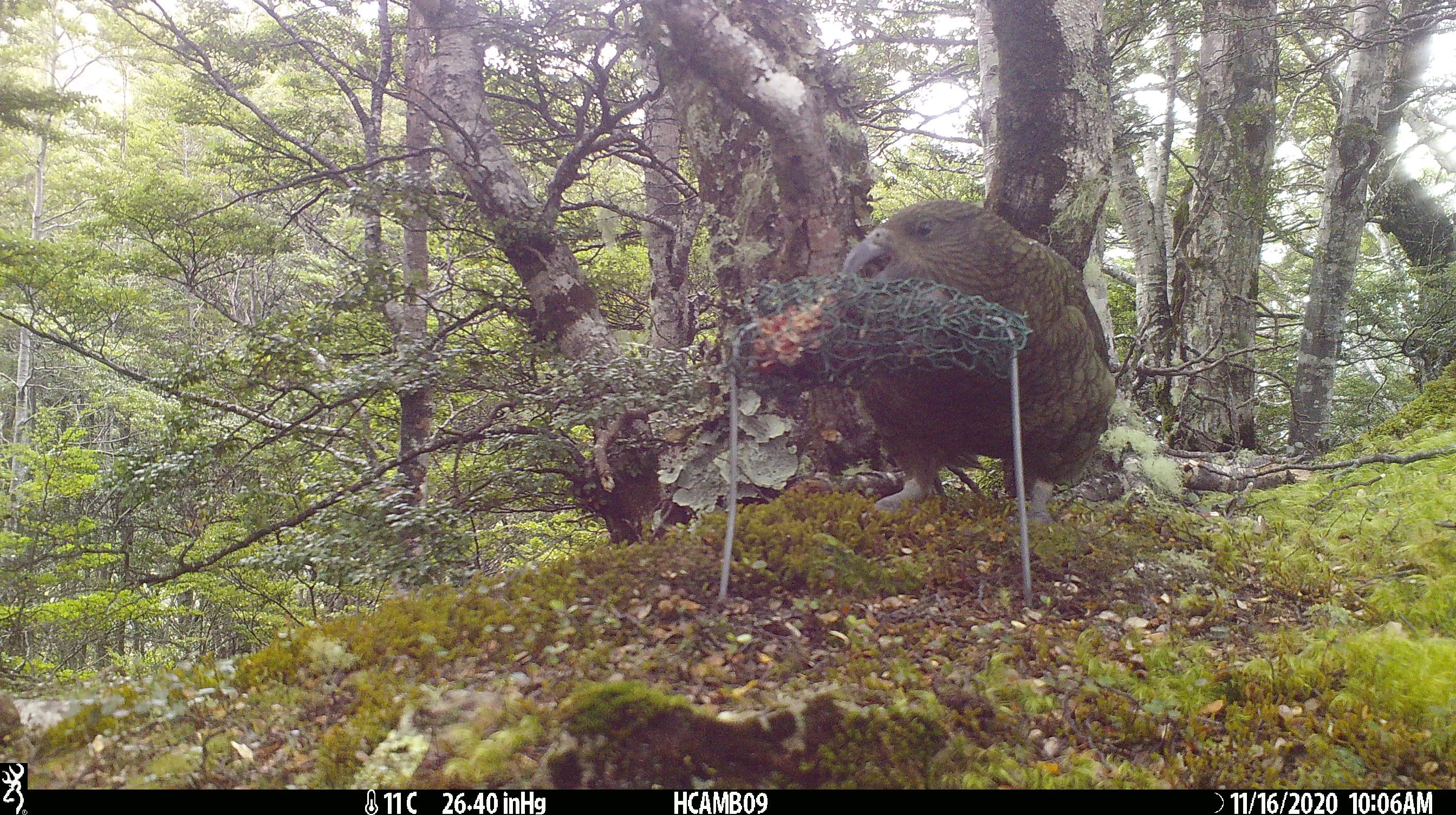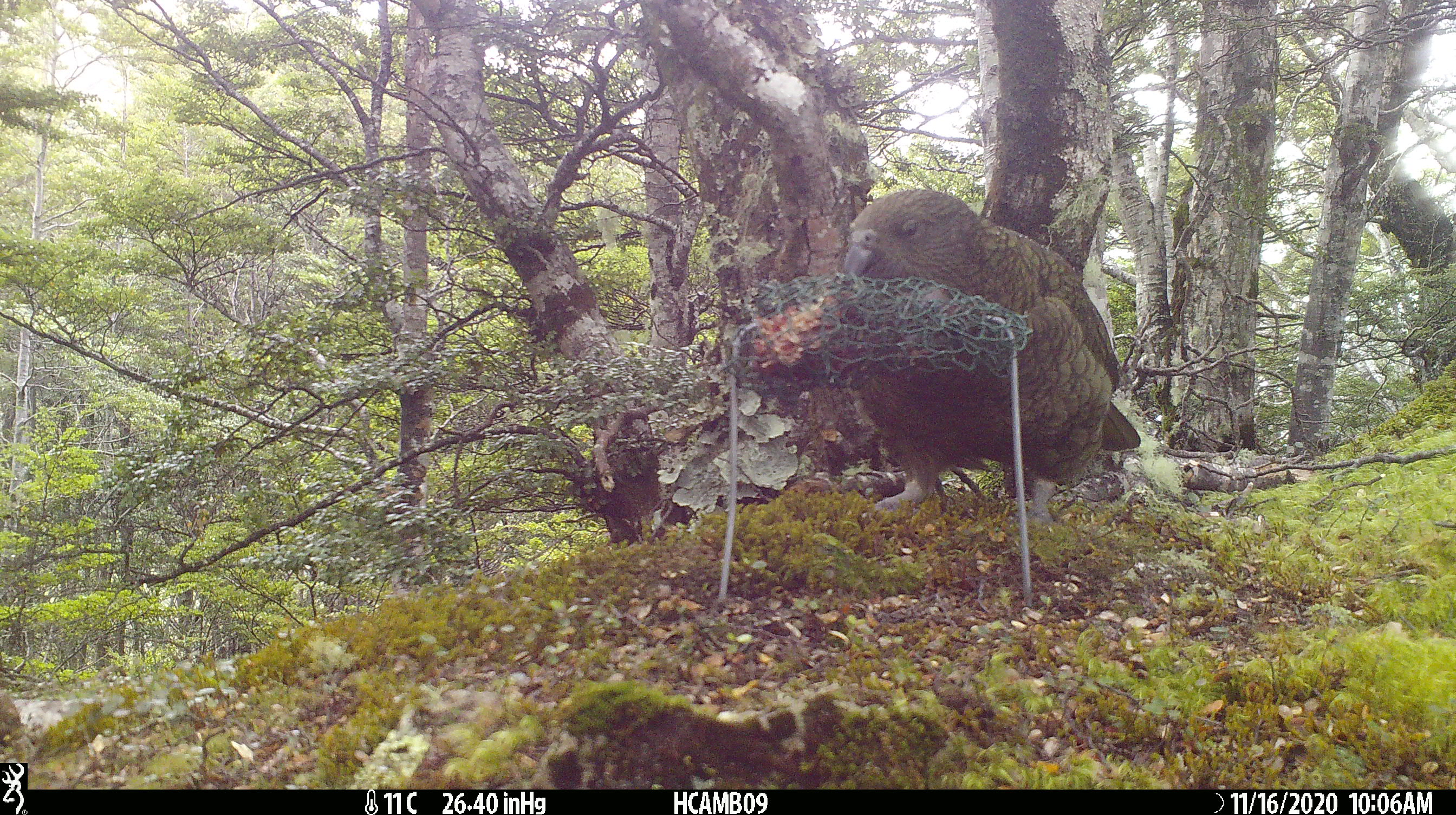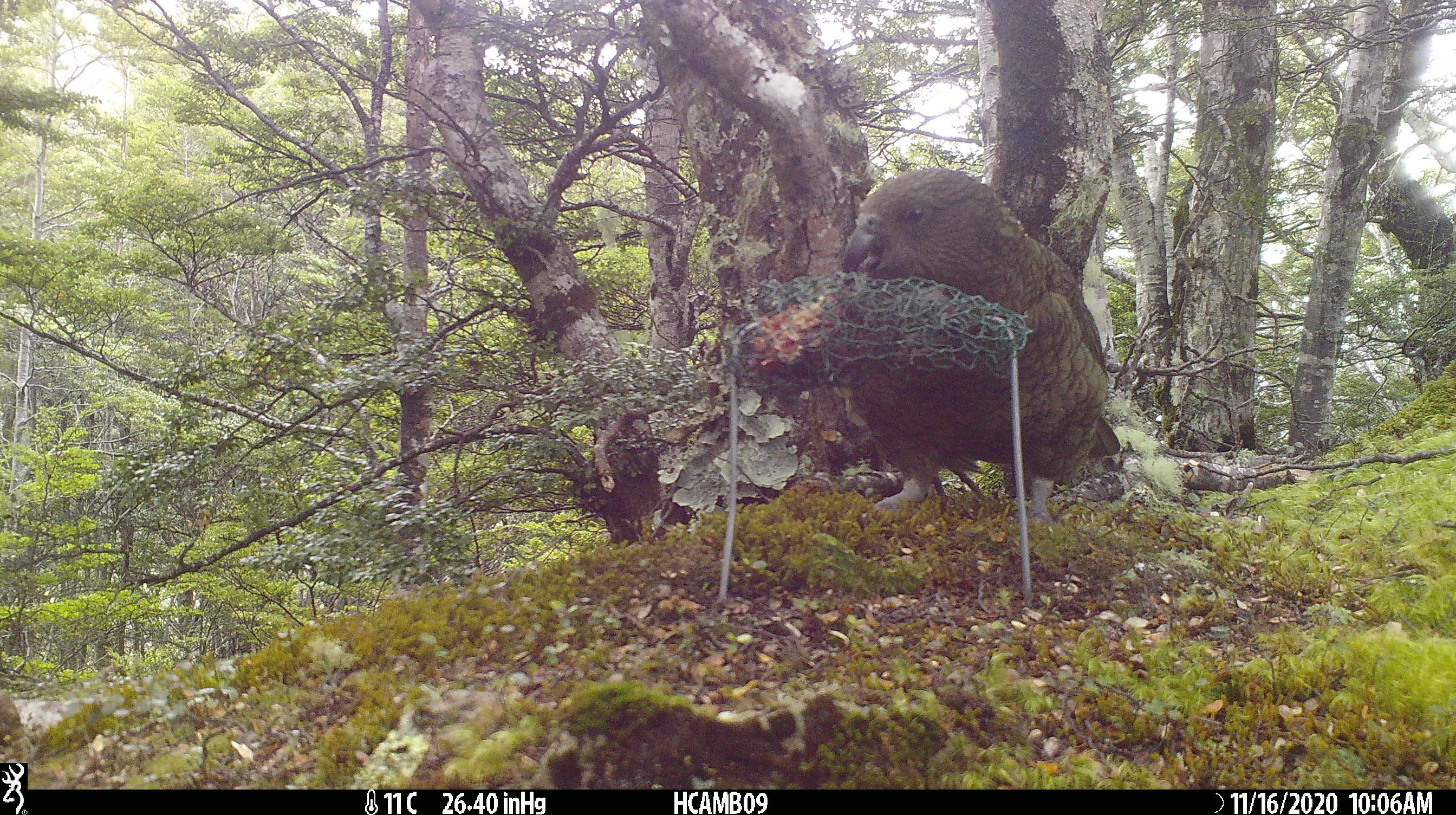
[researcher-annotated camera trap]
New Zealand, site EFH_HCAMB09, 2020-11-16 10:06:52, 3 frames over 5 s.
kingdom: Animalia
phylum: Chordata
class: Aves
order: Psittaciformes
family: Strigopidae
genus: Nestor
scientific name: Nestor notabilis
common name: kea